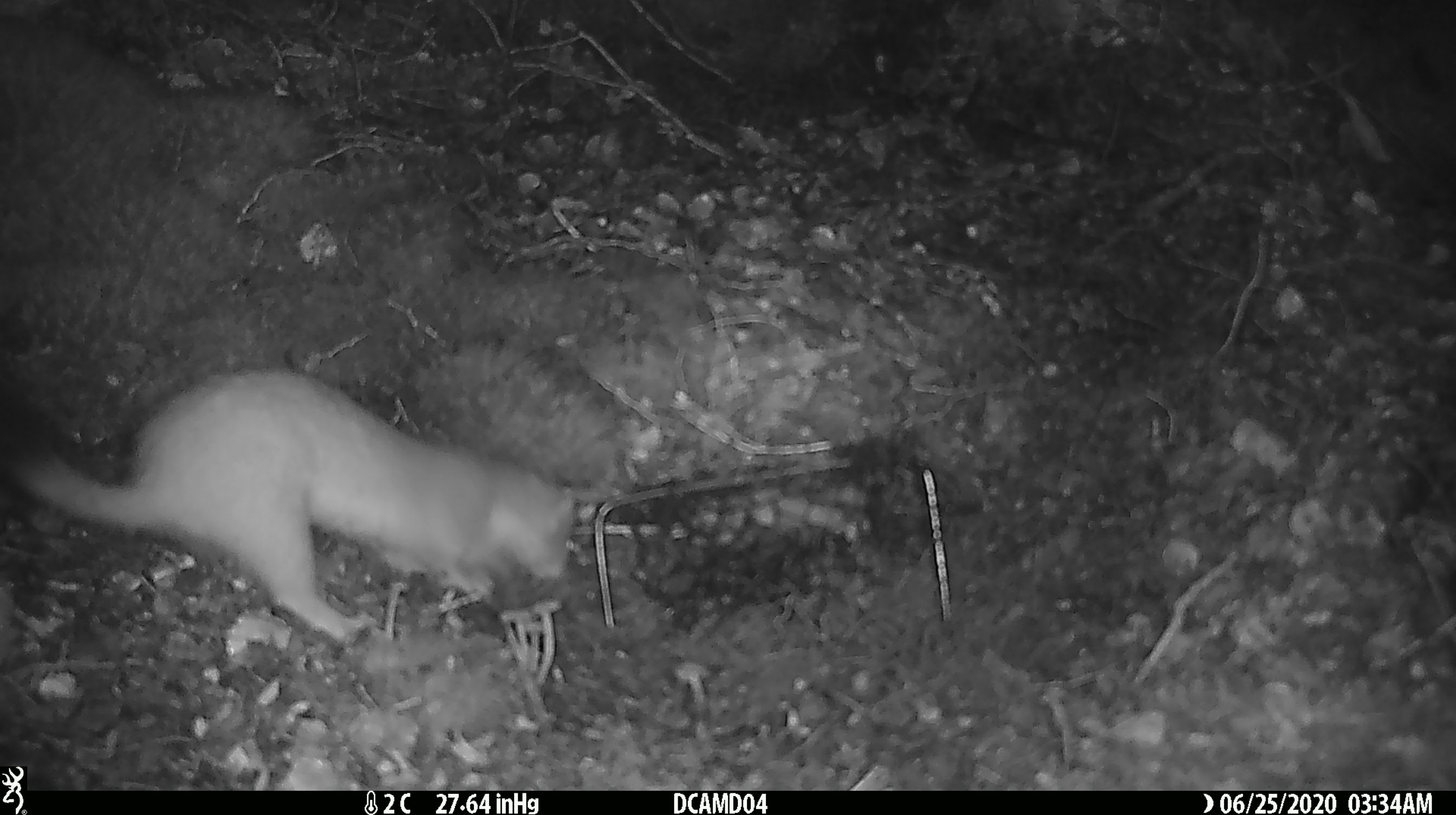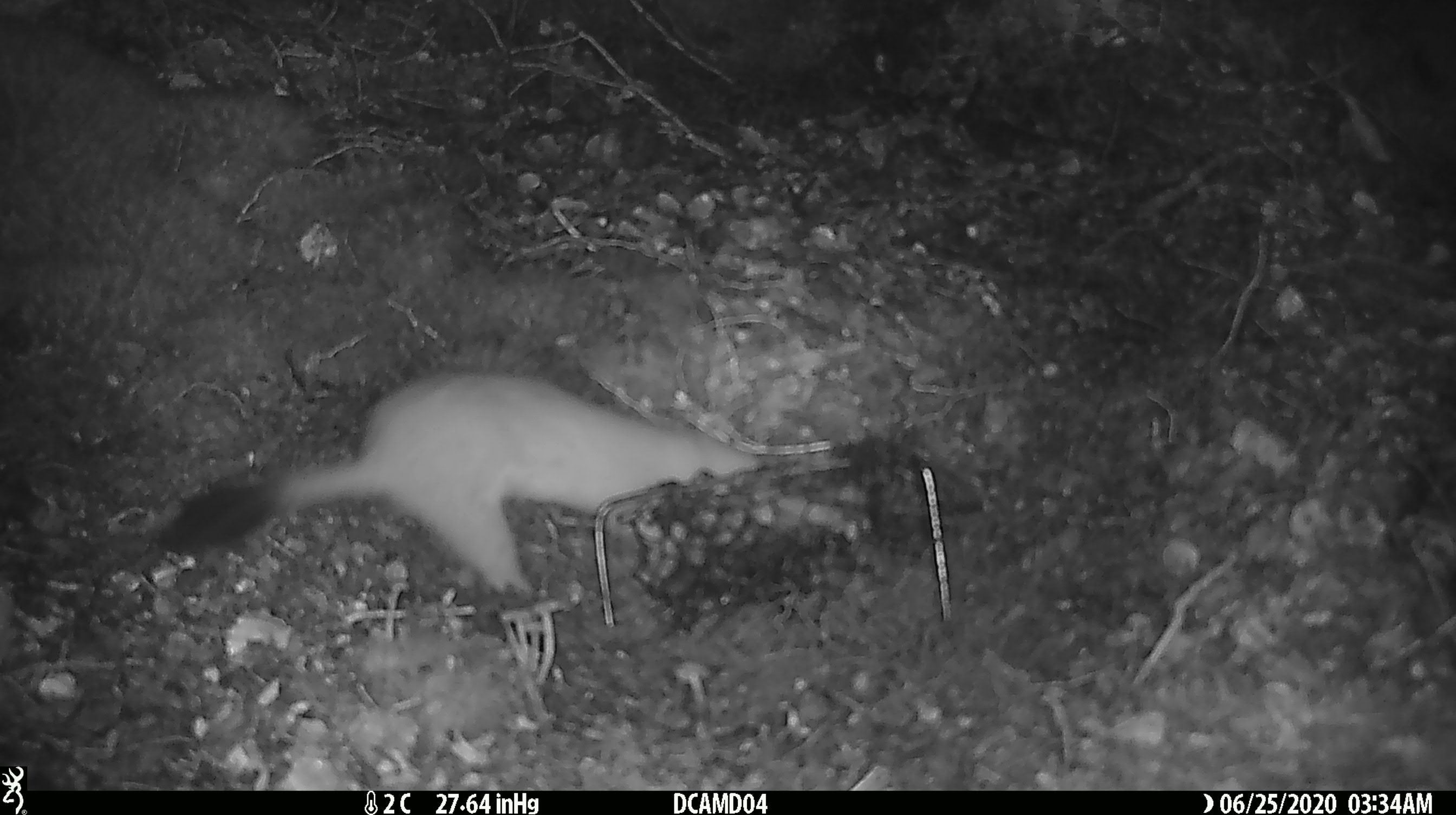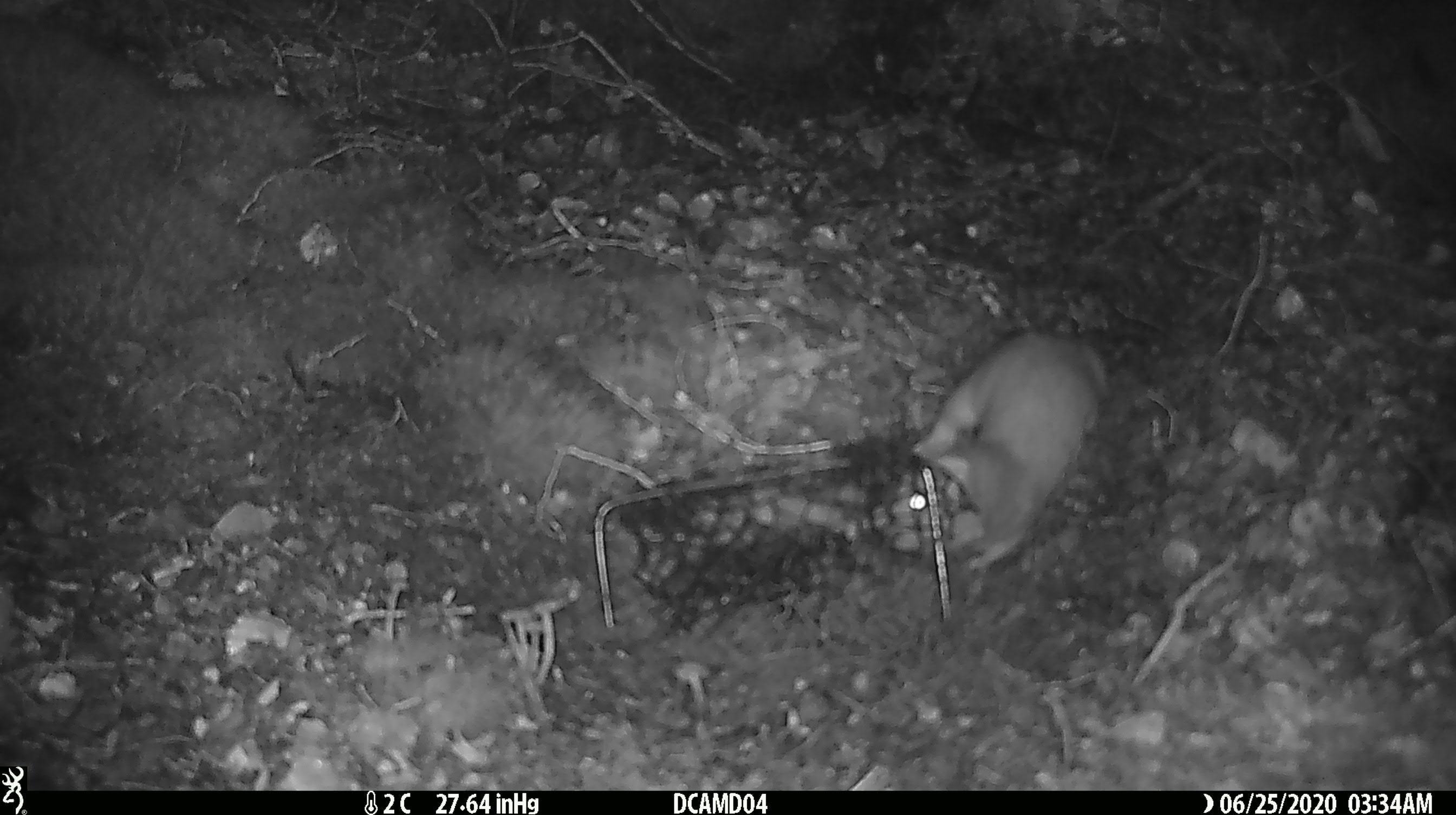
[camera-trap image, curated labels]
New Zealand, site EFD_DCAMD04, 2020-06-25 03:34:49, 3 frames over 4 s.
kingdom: Animalia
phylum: Chordata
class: Mammalia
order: Carnivora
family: Mustelidae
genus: Mustela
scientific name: Mustela erminea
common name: stoat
Stoat (Mustela erminea).